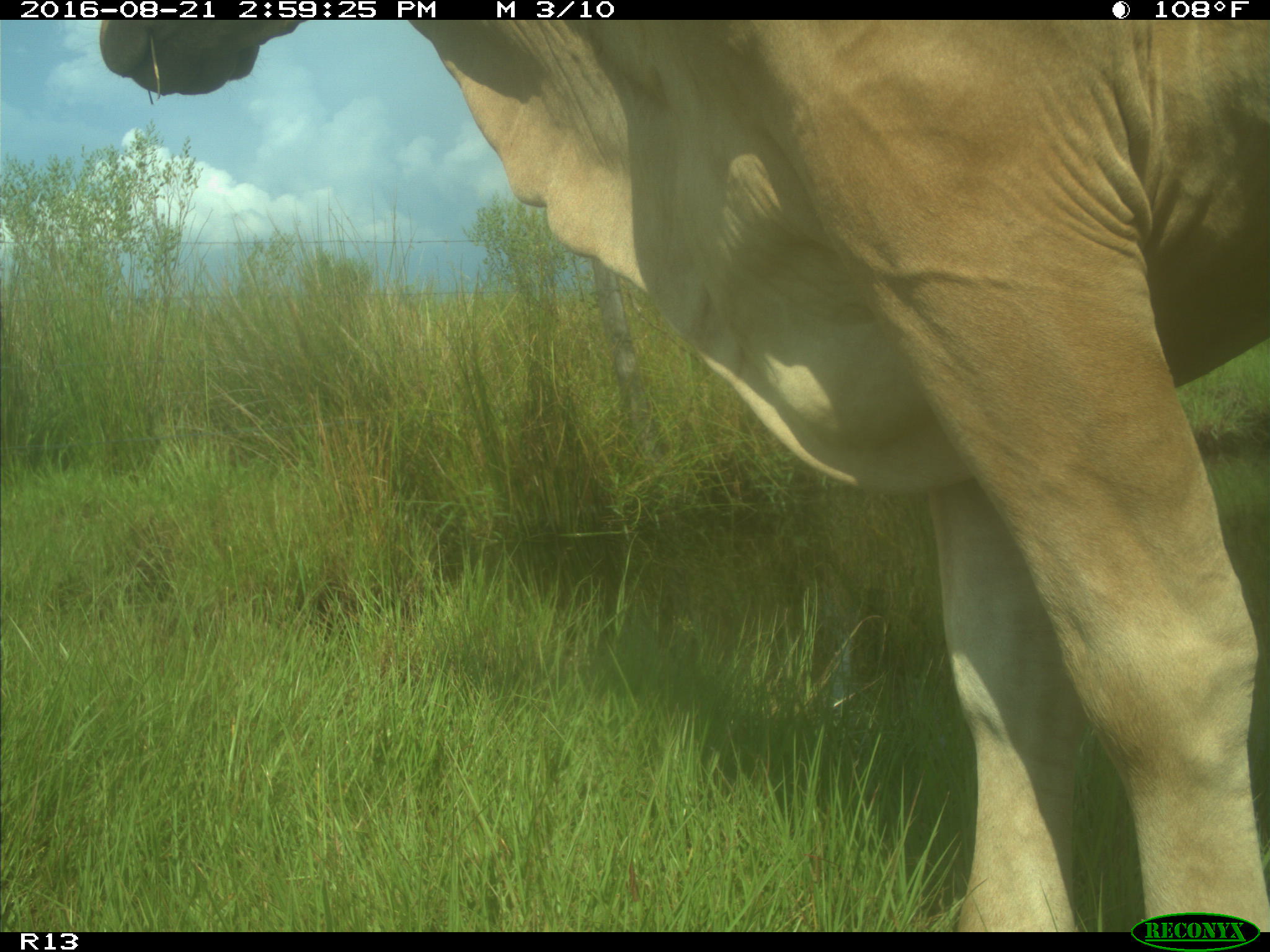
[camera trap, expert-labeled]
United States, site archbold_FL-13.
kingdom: Animalia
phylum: Chordata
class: Mammalia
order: Artiodactyla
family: Bovidae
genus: Bos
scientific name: Bos taurus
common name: domestic cow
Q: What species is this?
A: Bos taurus (domestic cow).